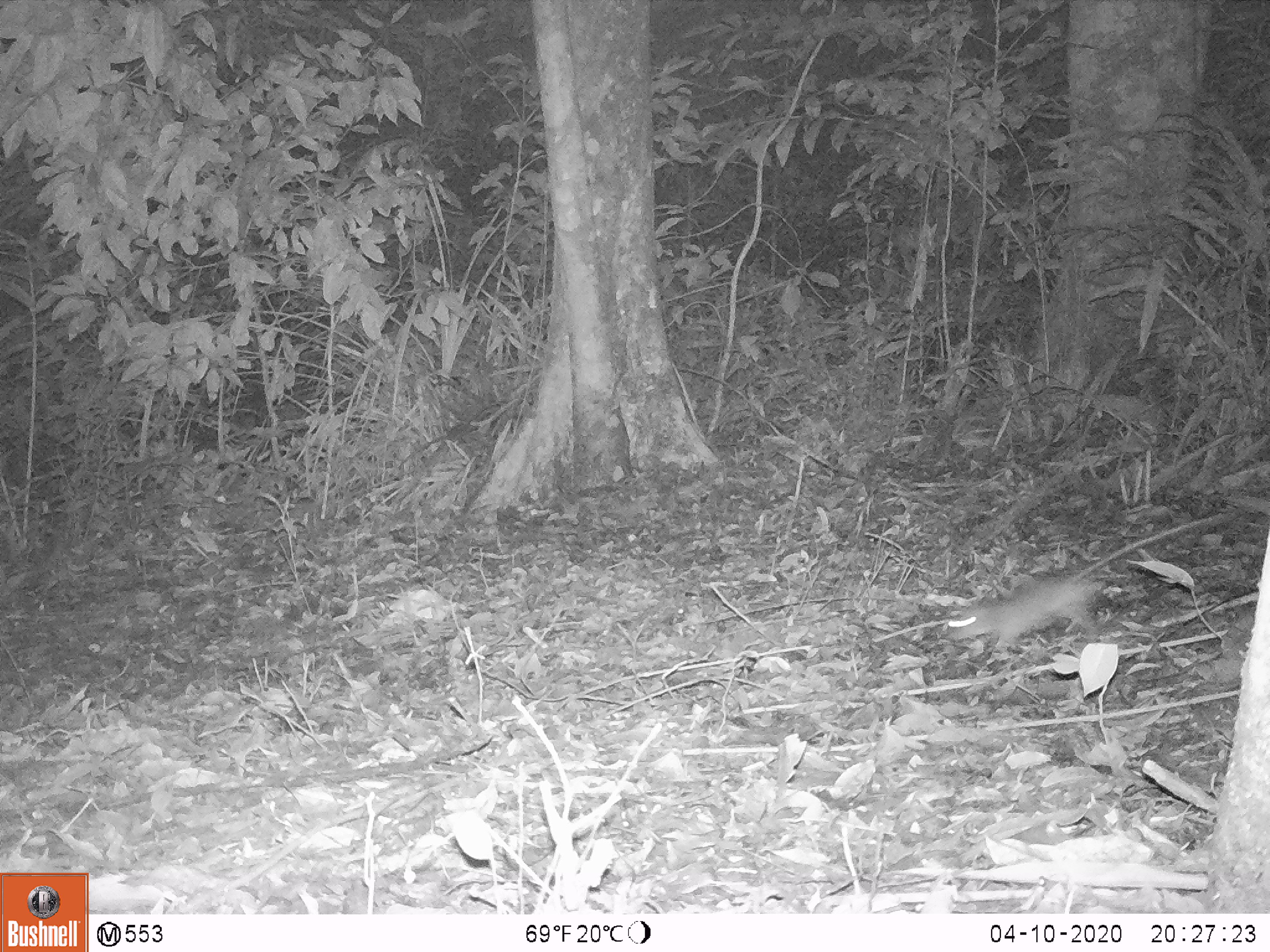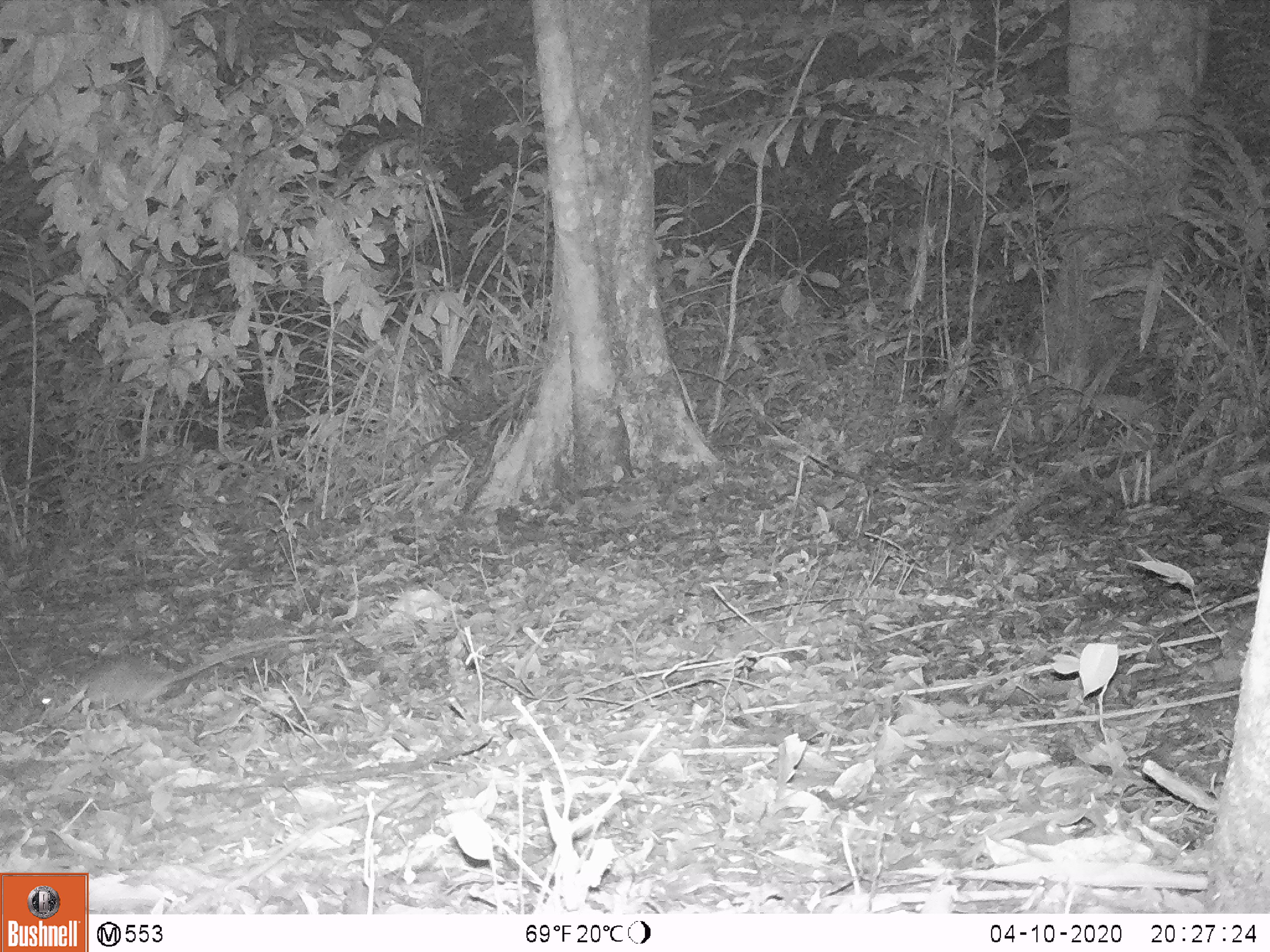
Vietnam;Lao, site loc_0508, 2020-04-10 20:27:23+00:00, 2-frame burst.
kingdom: Animalia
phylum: Chordata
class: Mammalia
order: Rodentia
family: Muridae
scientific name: Muridae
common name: old-world mice and rats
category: unidentified murid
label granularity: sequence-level